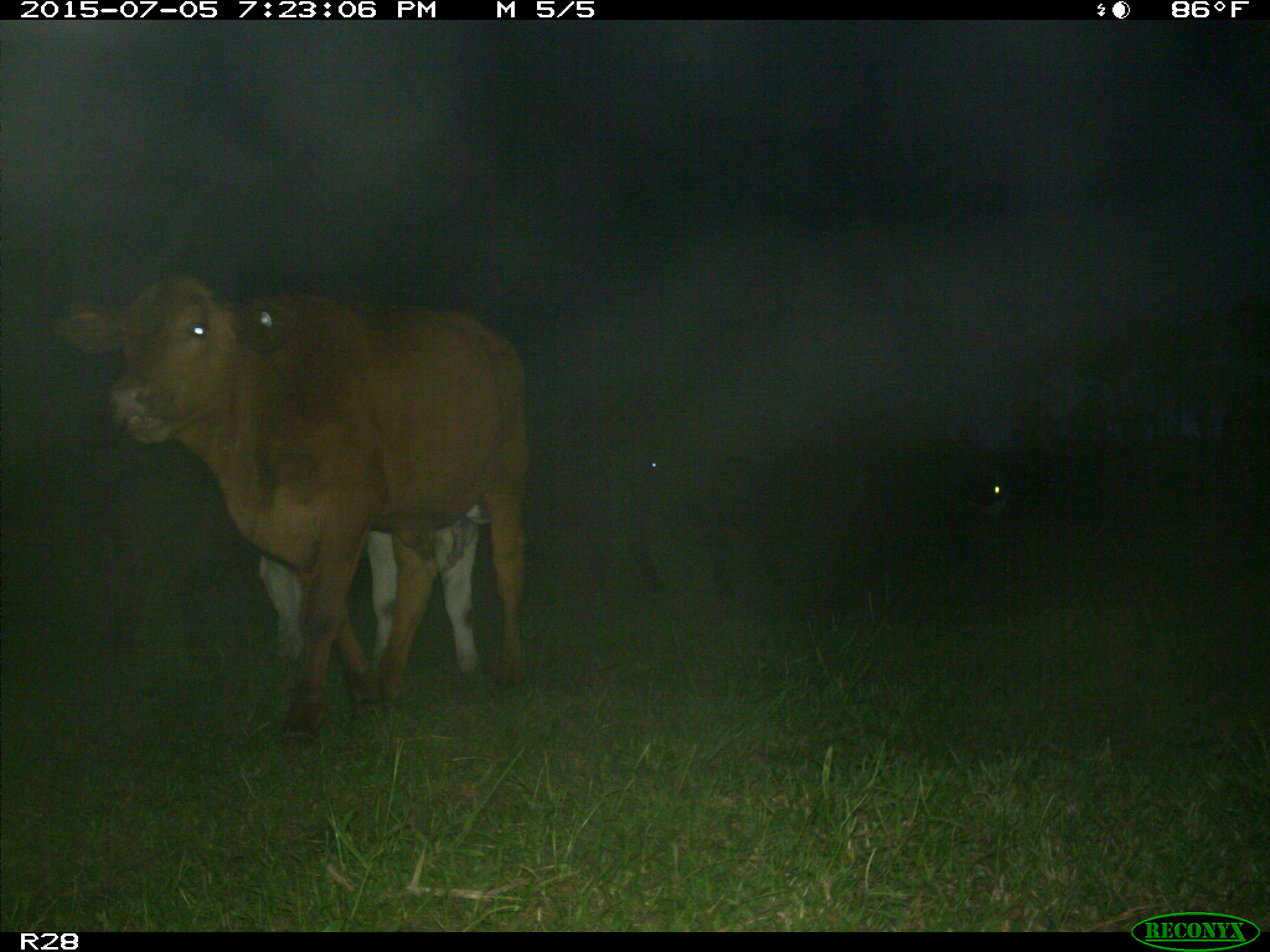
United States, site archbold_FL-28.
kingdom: Animalia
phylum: Chordata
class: Mammalia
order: Artiodactyla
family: Bovidae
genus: Bos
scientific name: Bos taurus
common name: domestic cow